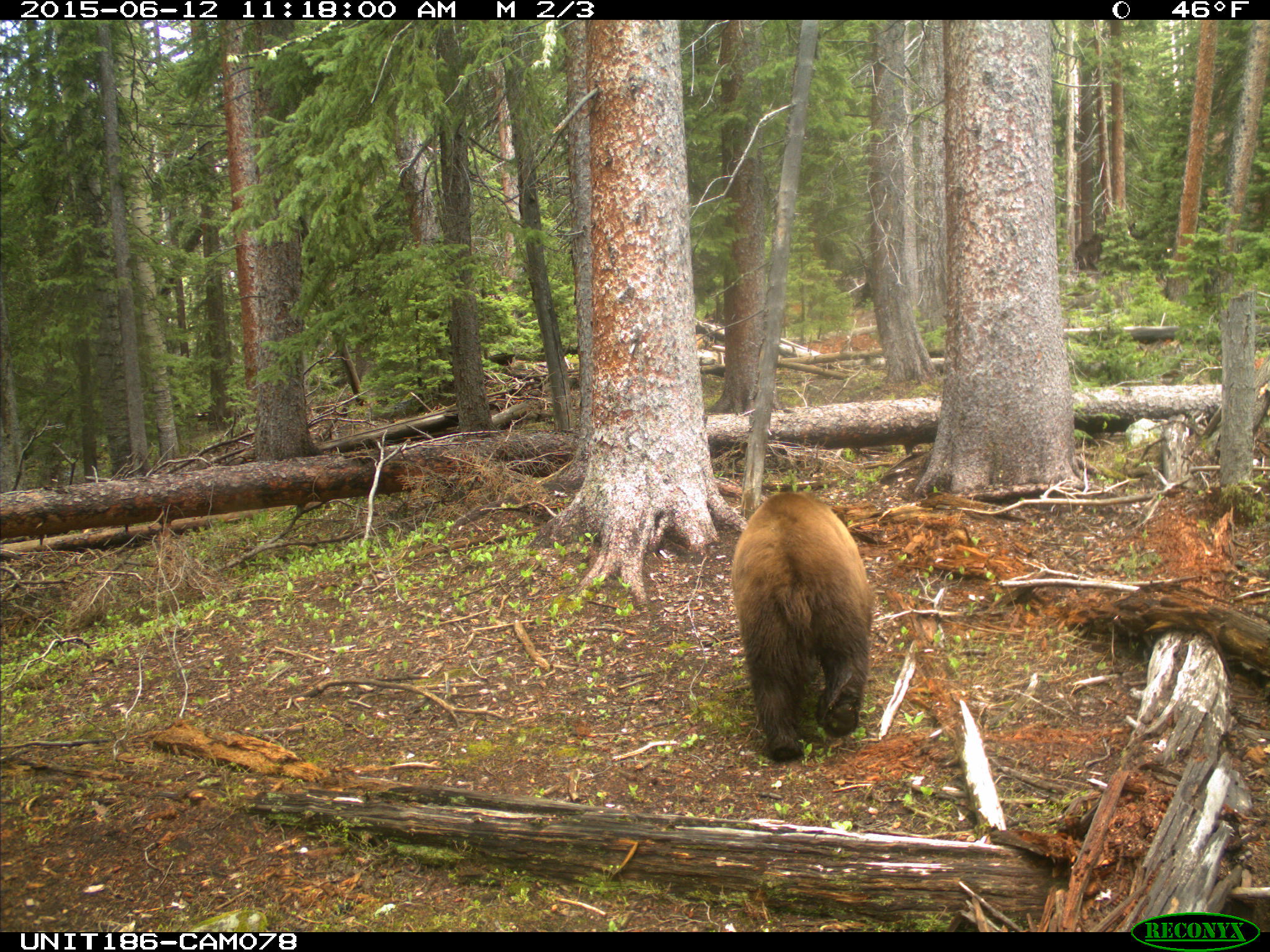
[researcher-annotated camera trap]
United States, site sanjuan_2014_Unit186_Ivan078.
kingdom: Animalia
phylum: Chordata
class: Mammalia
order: Carnivora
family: Ursidae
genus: Ursus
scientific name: Ursus americanus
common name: american black bear